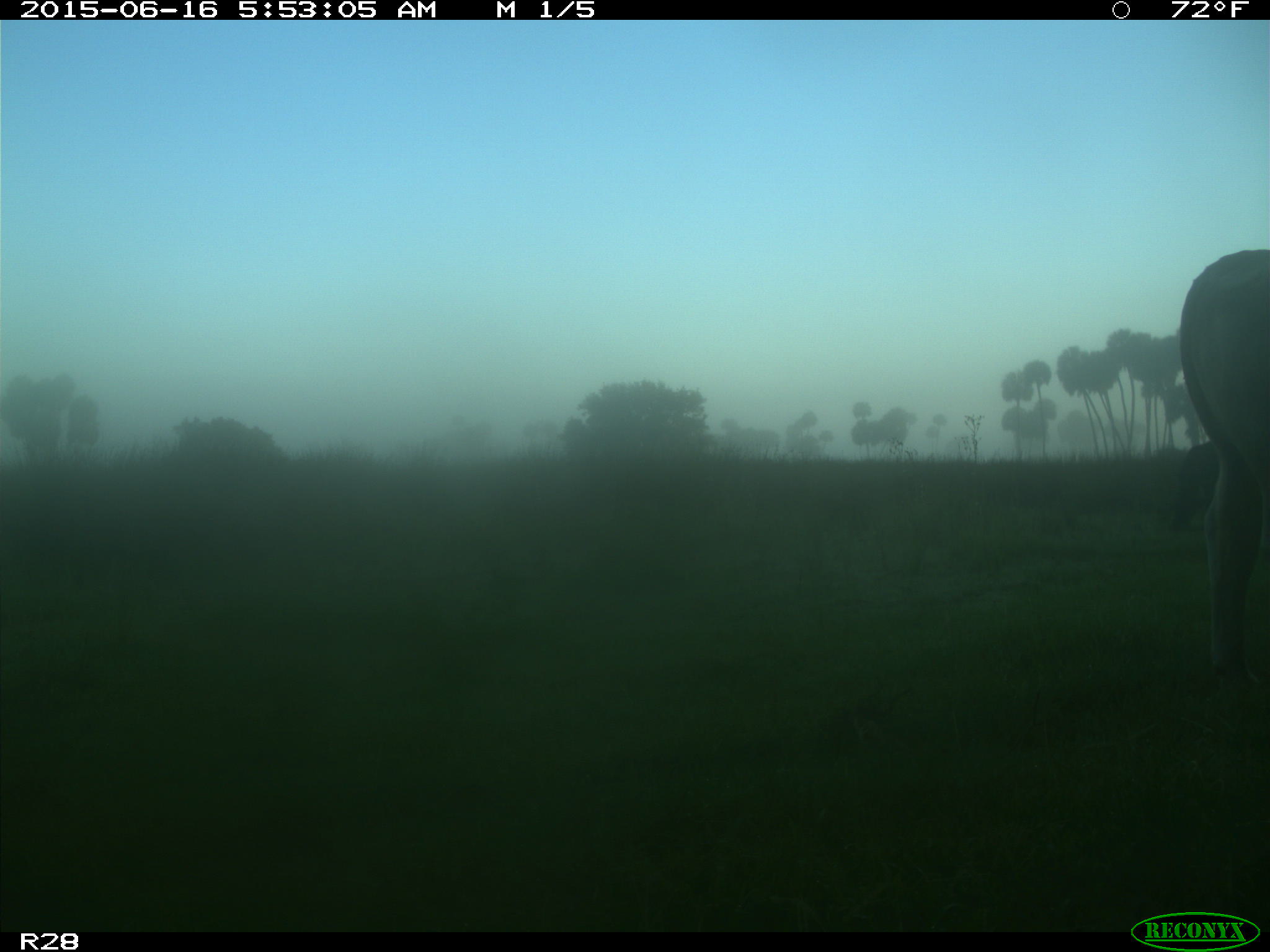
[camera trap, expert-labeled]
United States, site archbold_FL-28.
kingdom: Animalia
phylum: Chordata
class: Mammalia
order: Artiodactyla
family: Bovidae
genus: Bos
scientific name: Bos taurus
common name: domestic cow